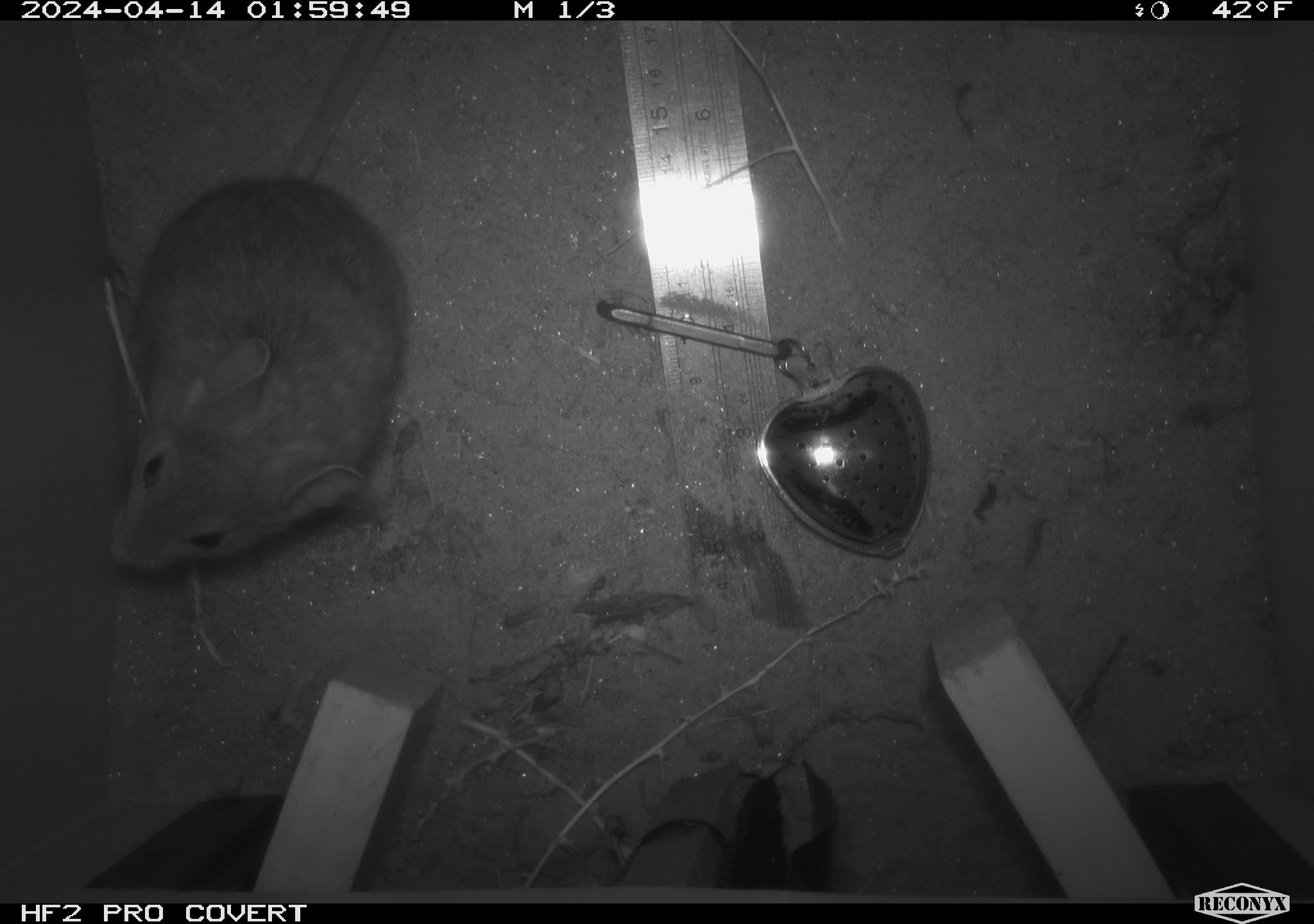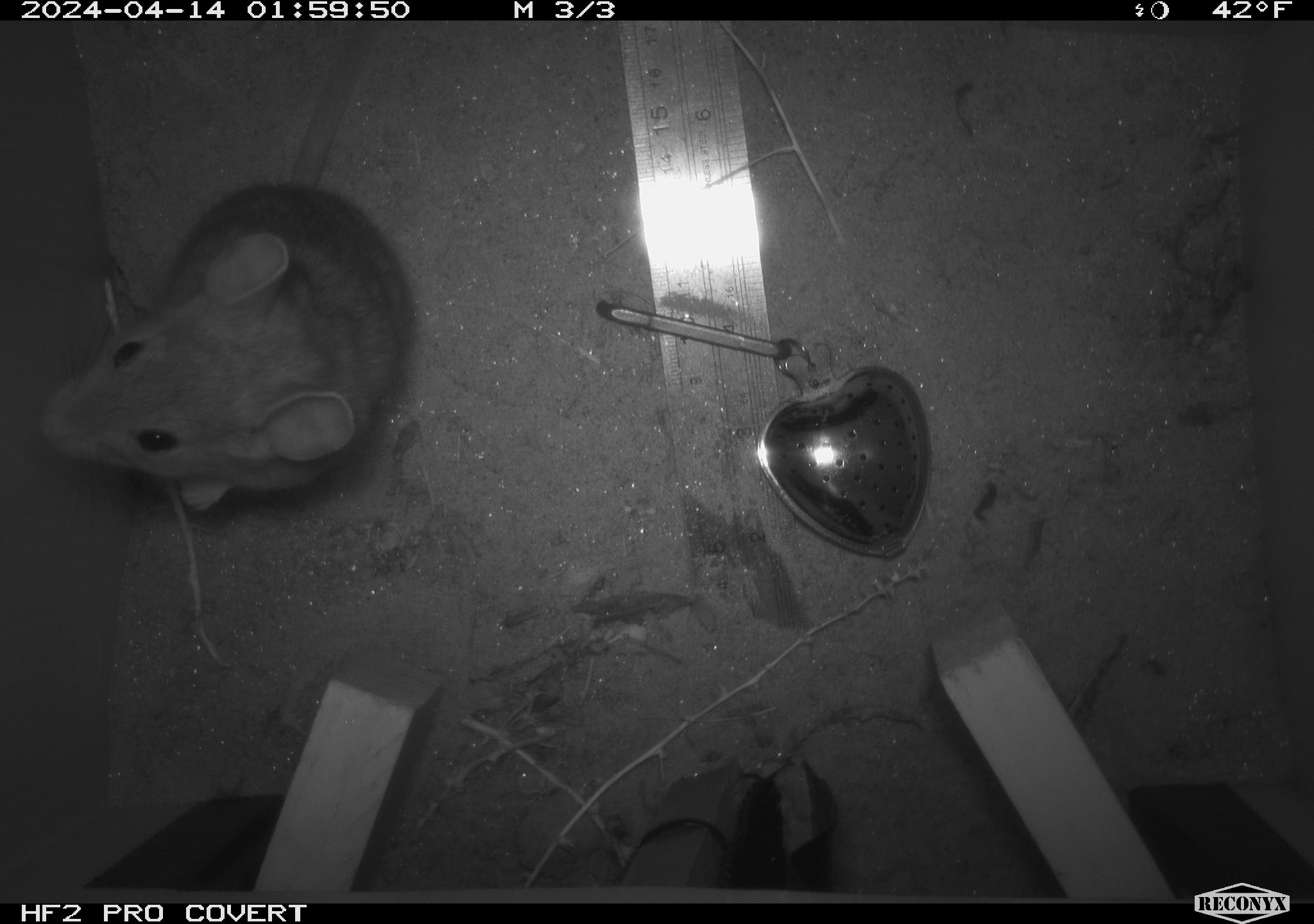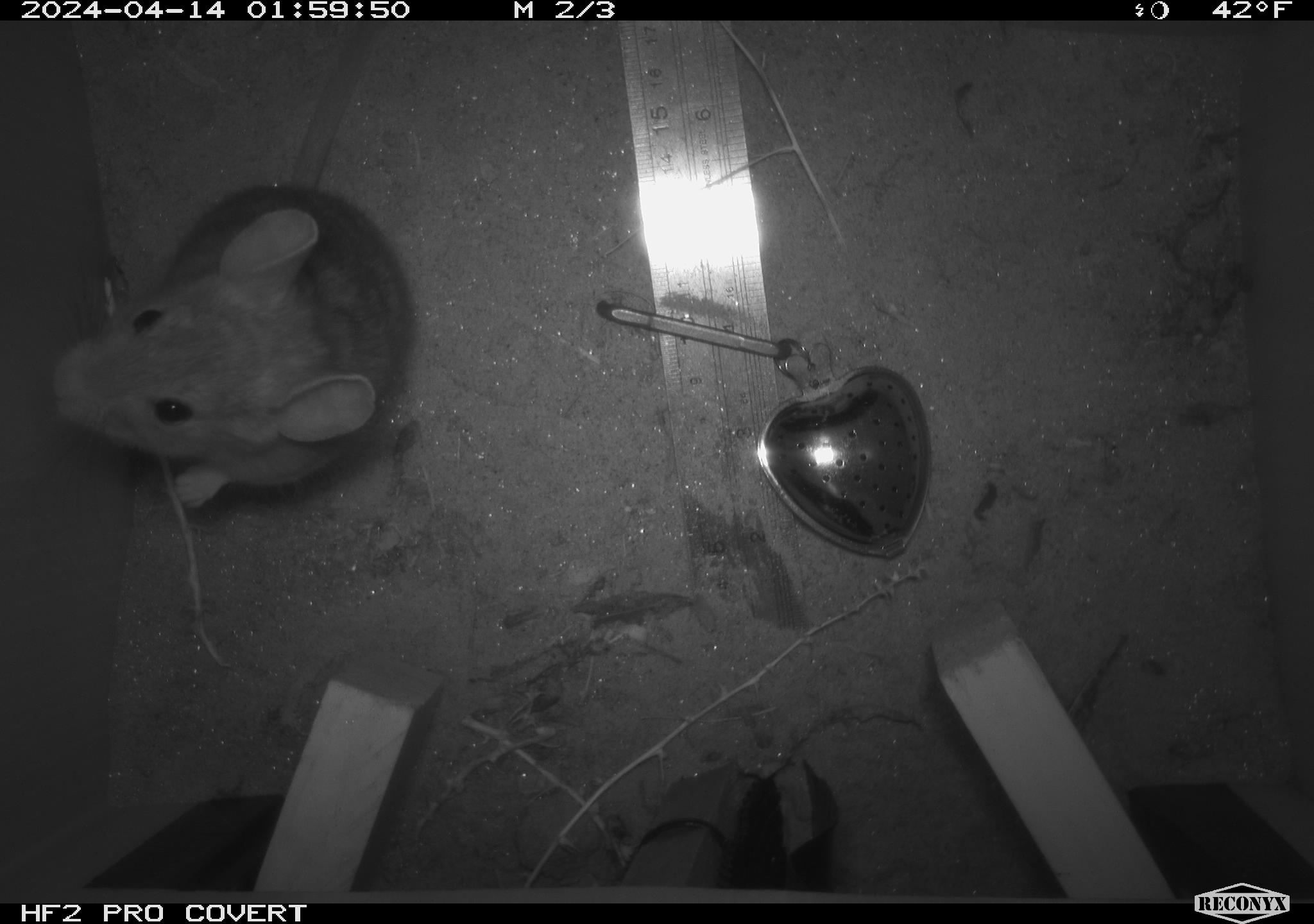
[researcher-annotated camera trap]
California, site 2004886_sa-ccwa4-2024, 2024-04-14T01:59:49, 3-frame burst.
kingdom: Animalia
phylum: Chordata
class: Mammalia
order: Rodentia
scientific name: Rodentia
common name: woodrat or rat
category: woodrat or rat species